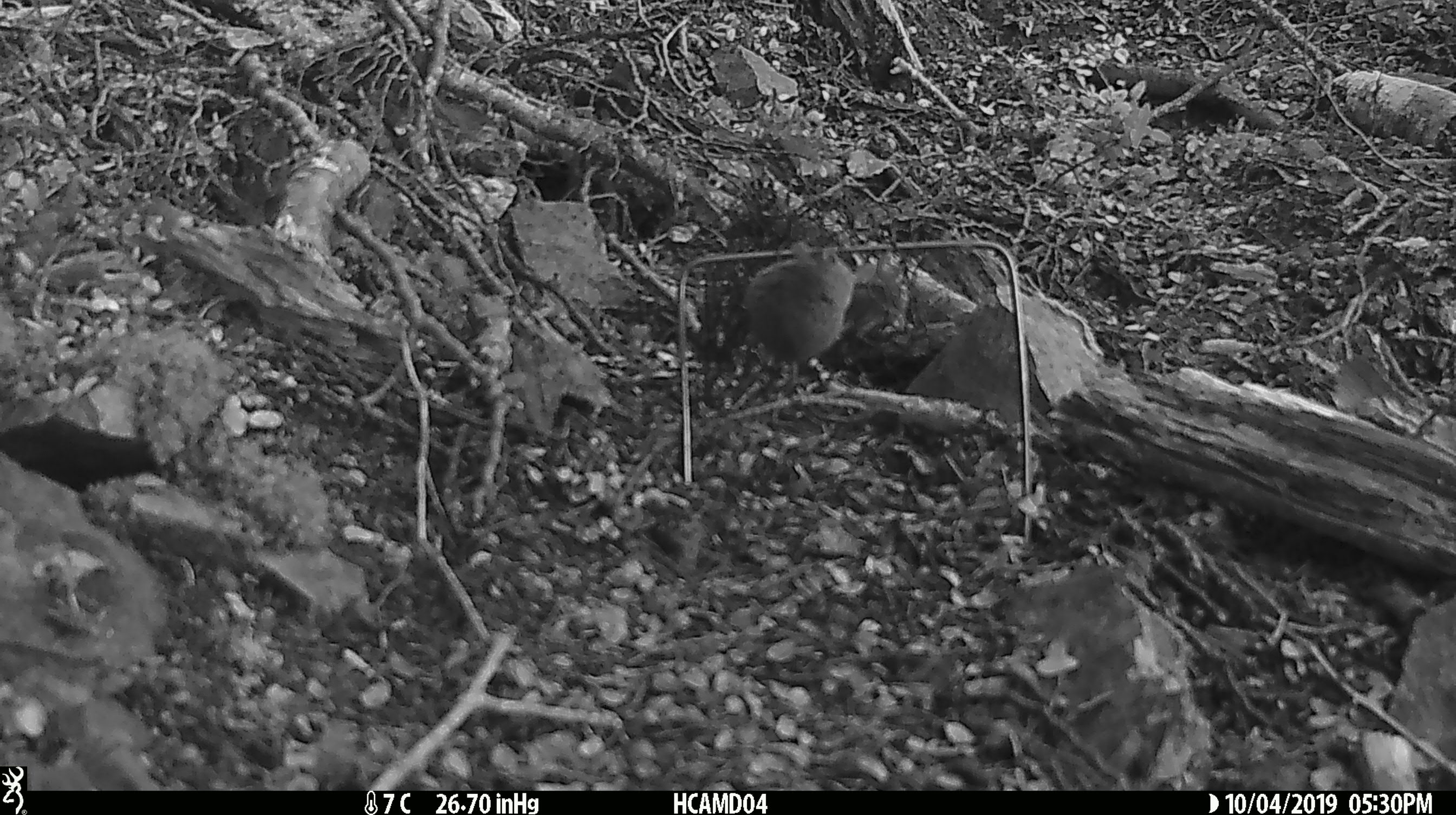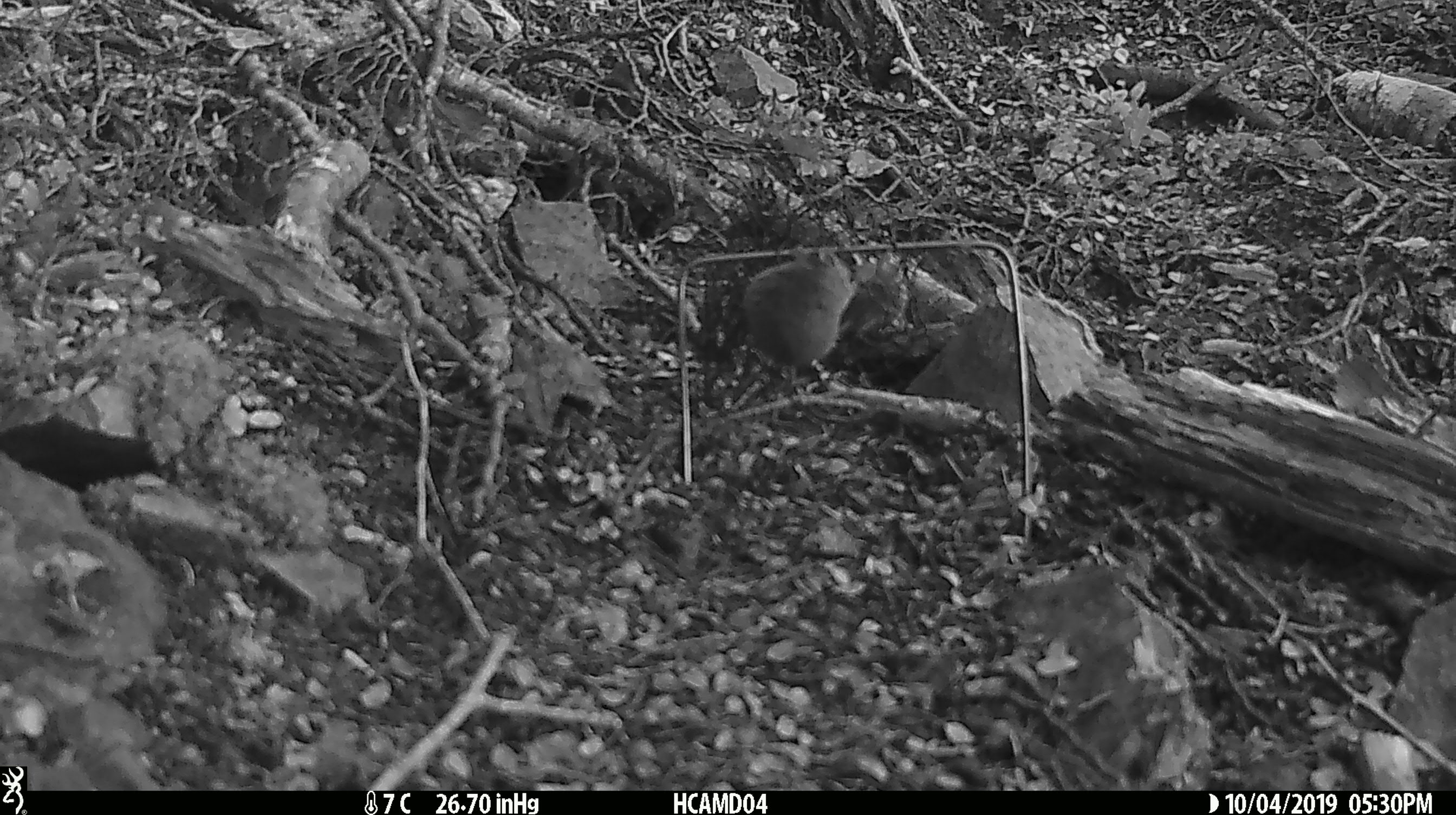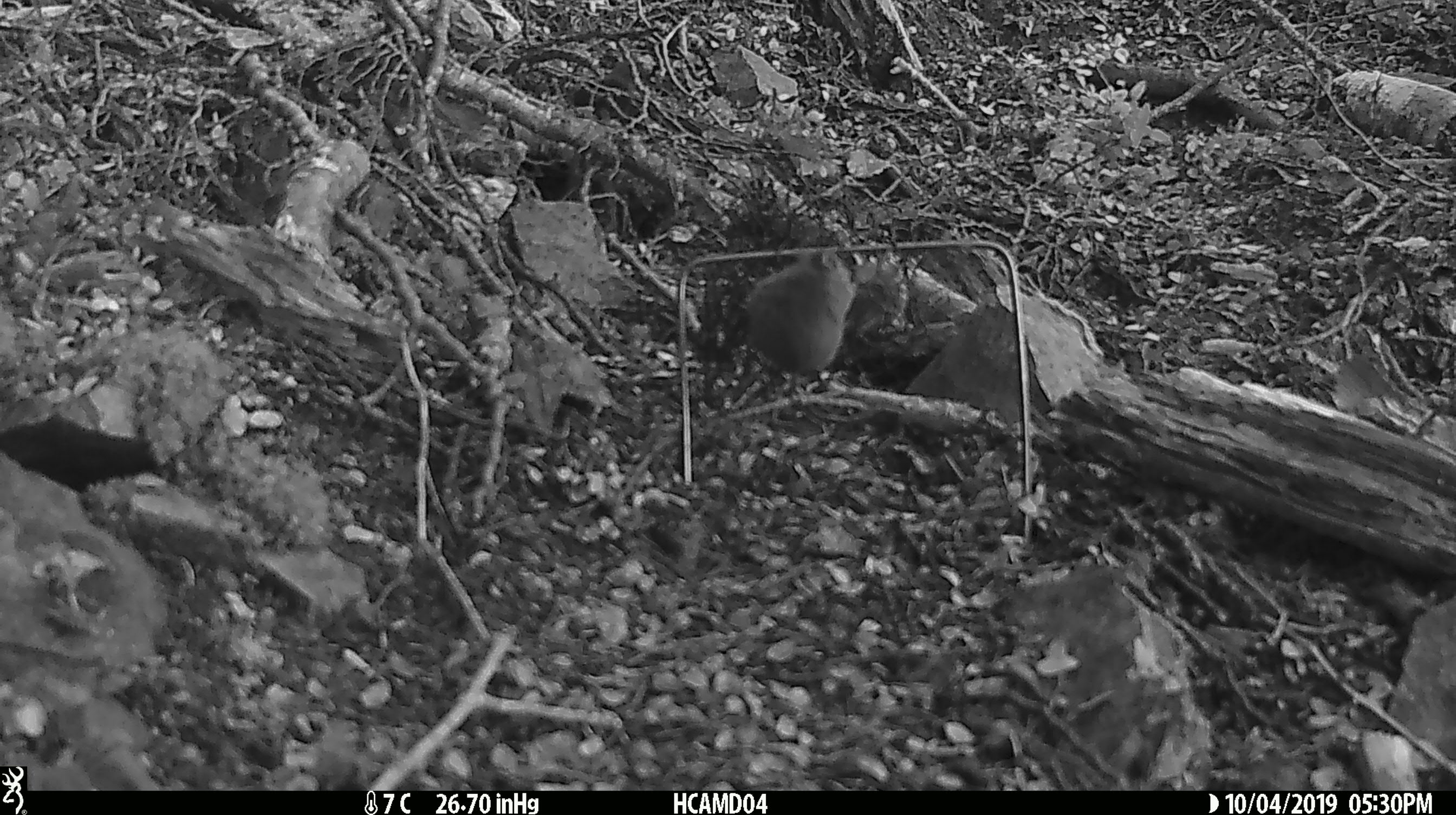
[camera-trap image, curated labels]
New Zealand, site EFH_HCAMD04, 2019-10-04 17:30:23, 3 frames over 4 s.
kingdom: Animalia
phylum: Chordata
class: Mammalia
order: Rodentia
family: Muridae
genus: Mus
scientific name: Mus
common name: mouse